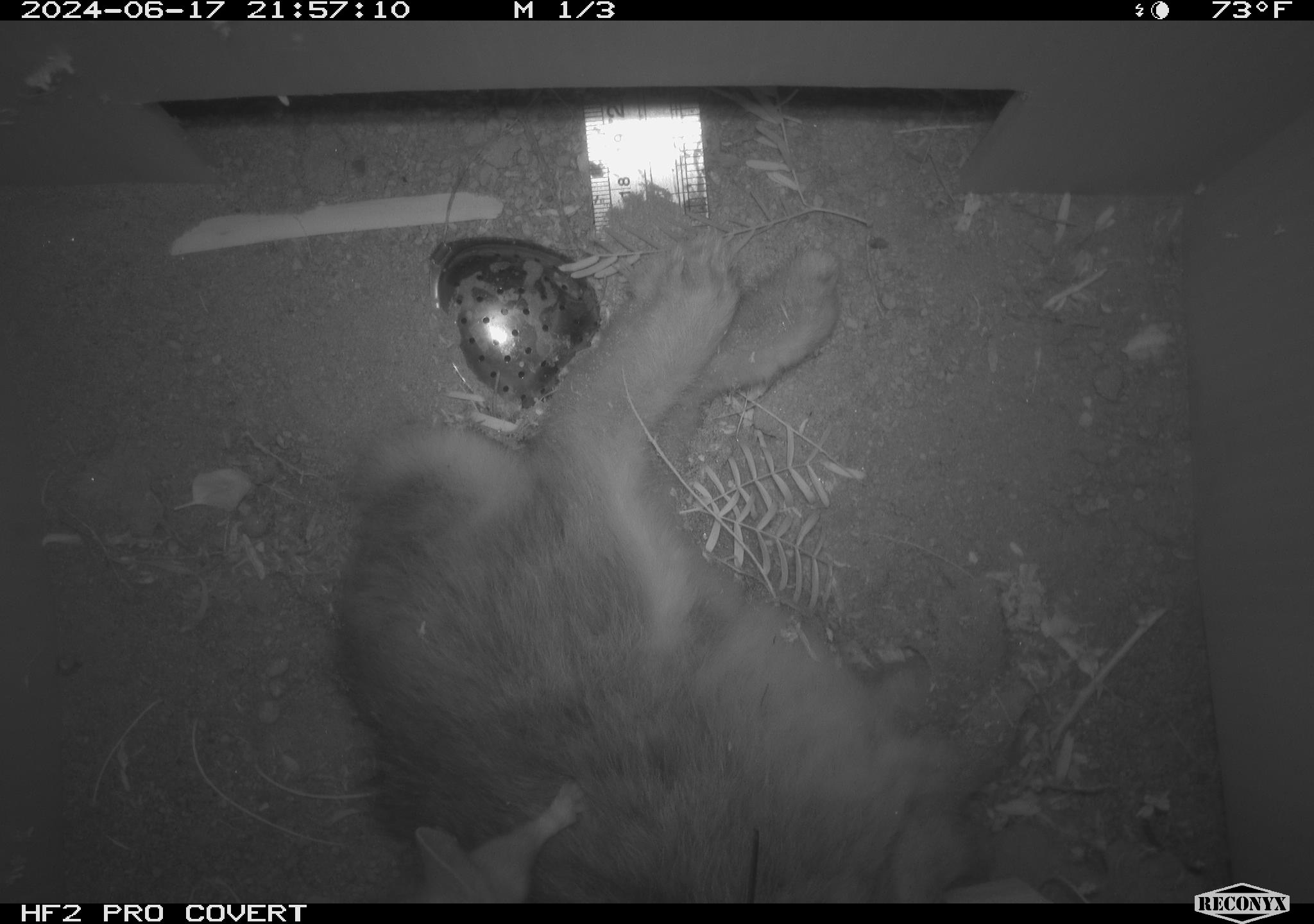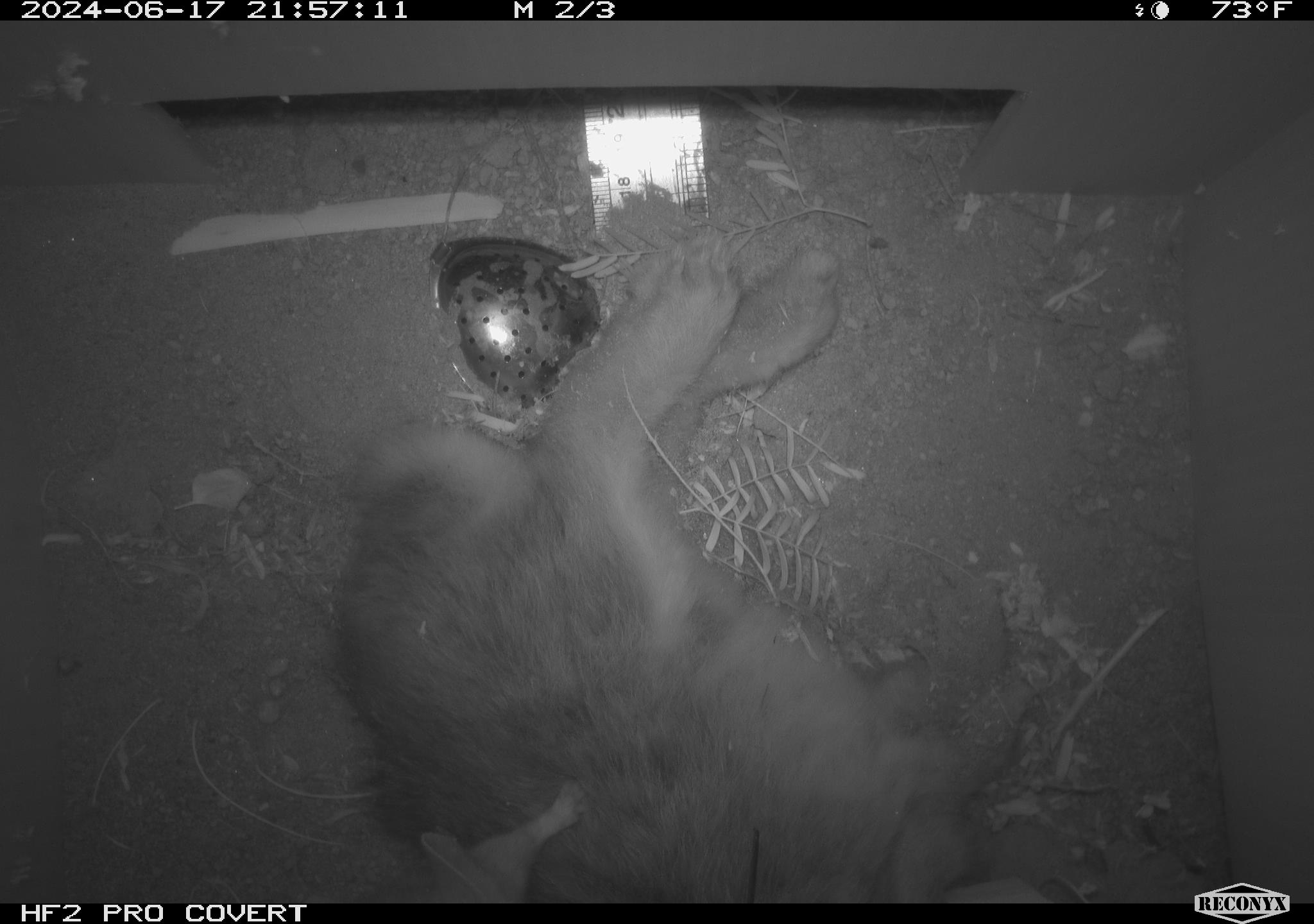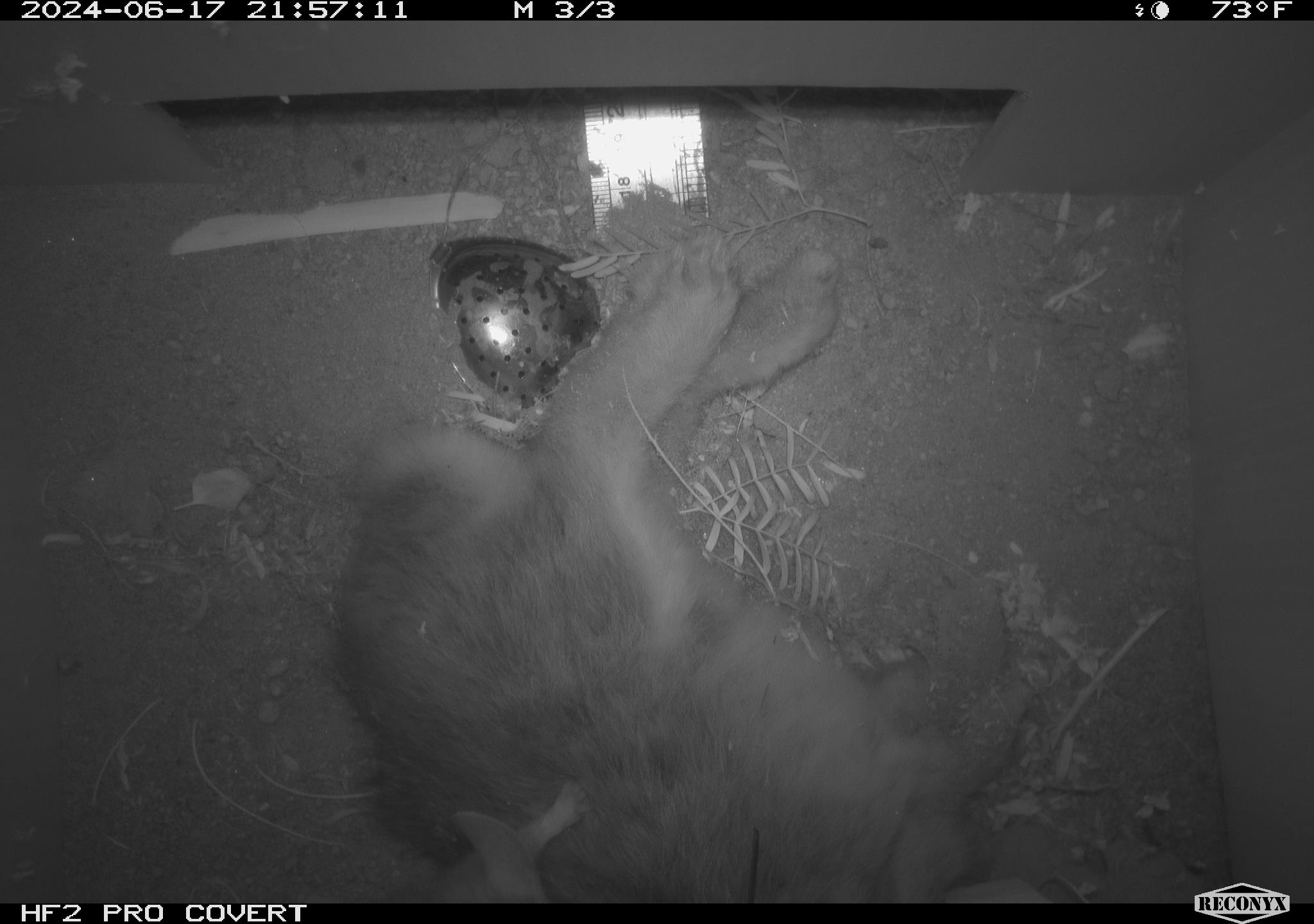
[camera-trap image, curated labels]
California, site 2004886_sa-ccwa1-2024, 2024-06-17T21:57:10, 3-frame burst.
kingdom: Animalia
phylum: Chordata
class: Mammalia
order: Rodentia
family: Cricetidae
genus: Neotoma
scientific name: Neotoma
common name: pack rat or woodrat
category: neotoma species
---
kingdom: Animalia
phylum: Chordata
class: Mammalia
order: Lagomorpha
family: Leporidae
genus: Sylvilagus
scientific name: Sylvilagus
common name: cottontail rabbits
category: sylvilagus species